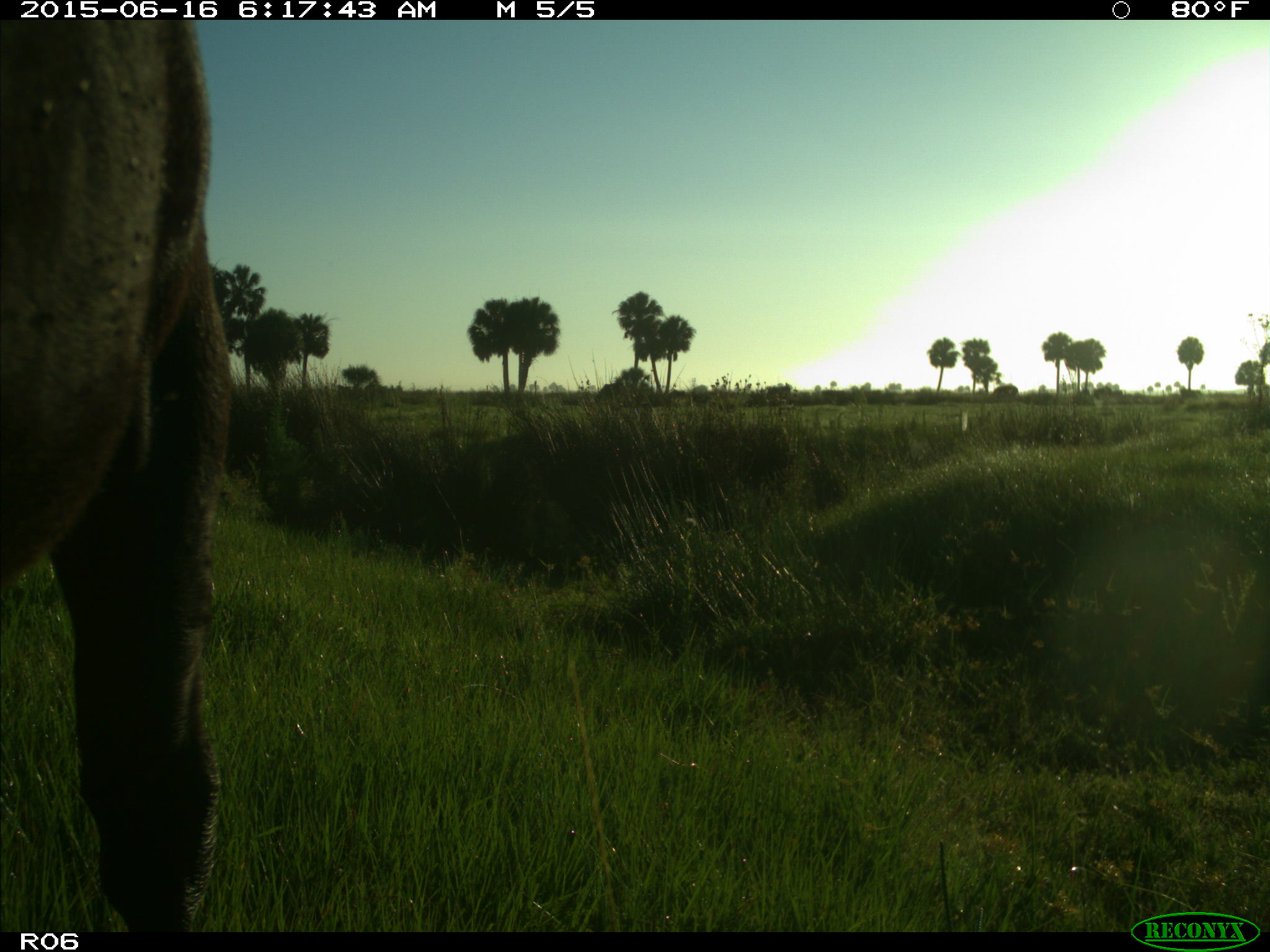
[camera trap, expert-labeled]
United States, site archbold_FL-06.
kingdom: Animalia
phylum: Chordata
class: Mammalia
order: Artiodactyla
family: Bovidae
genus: Bos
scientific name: Bos taurus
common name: domestic cow